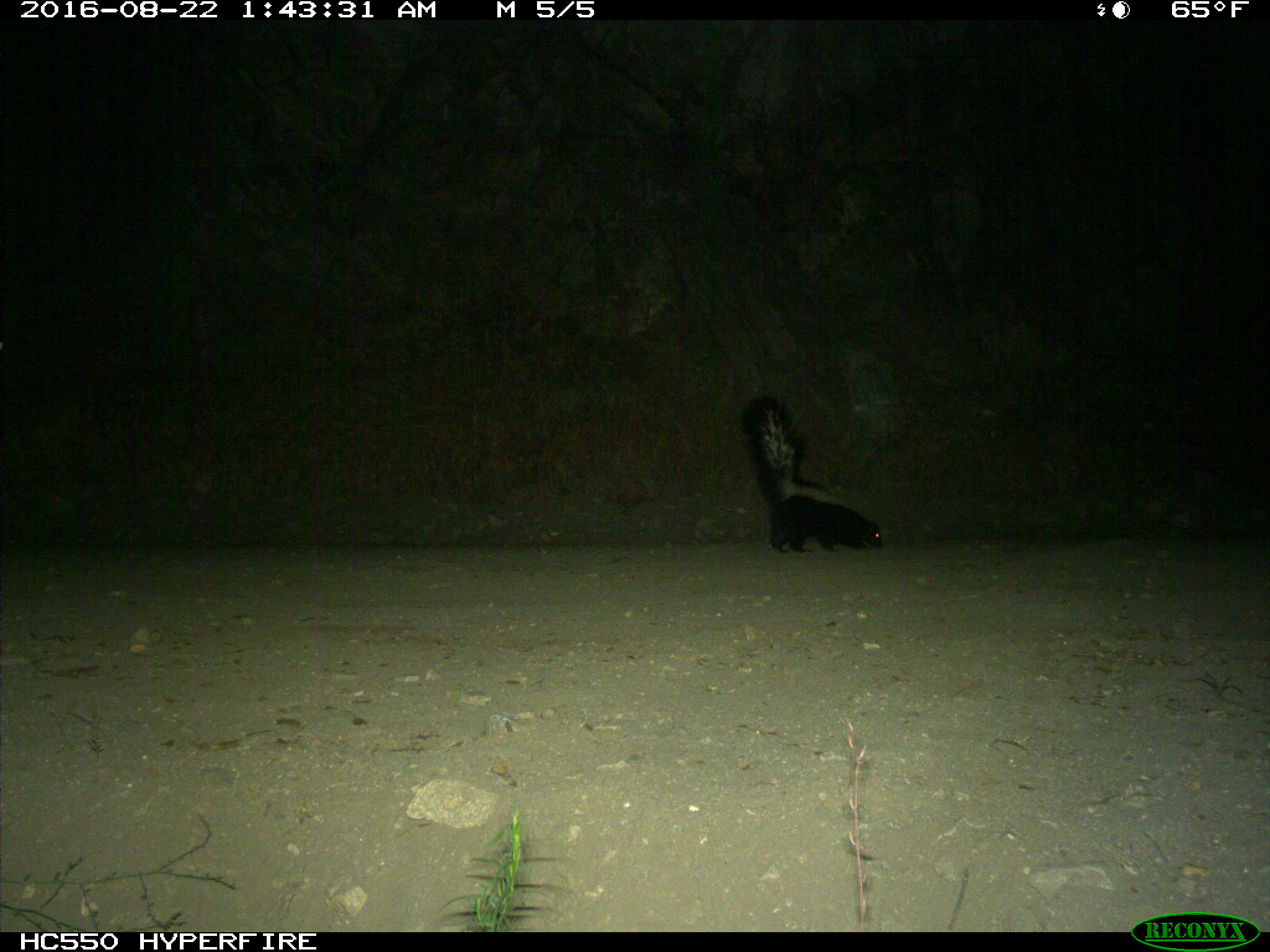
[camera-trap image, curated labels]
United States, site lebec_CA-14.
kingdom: Animalia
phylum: Chordata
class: Mammalia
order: Carnivora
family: Mephitidae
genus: Mephitis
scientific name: Mephitis mephitis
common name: striped skunk